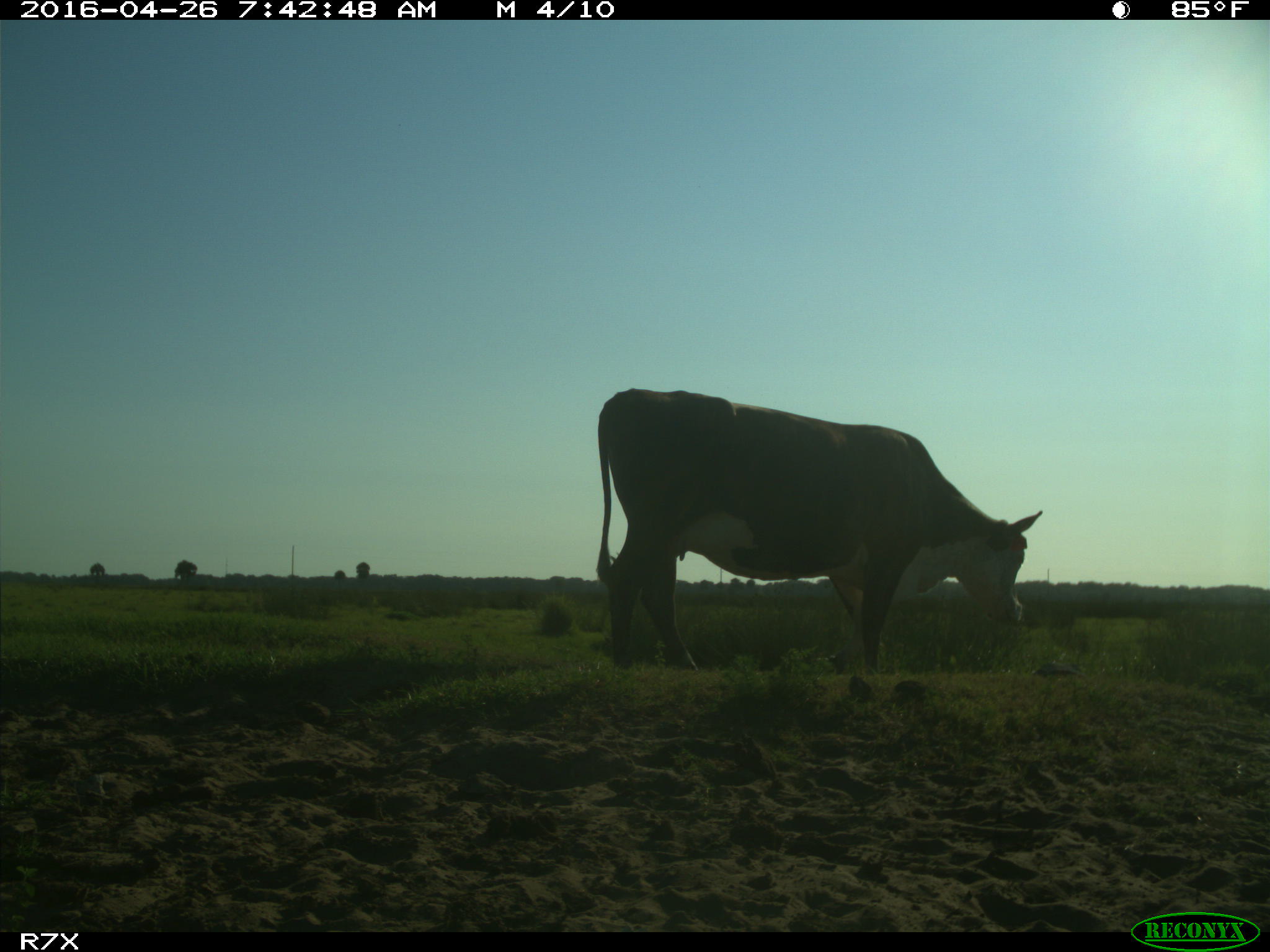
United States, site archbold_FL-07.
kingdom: Animalia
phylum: Chordata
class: Mammalia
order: Artiodactyla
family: Bovidae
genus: Bos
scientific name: Bos taurus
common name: domestic cow